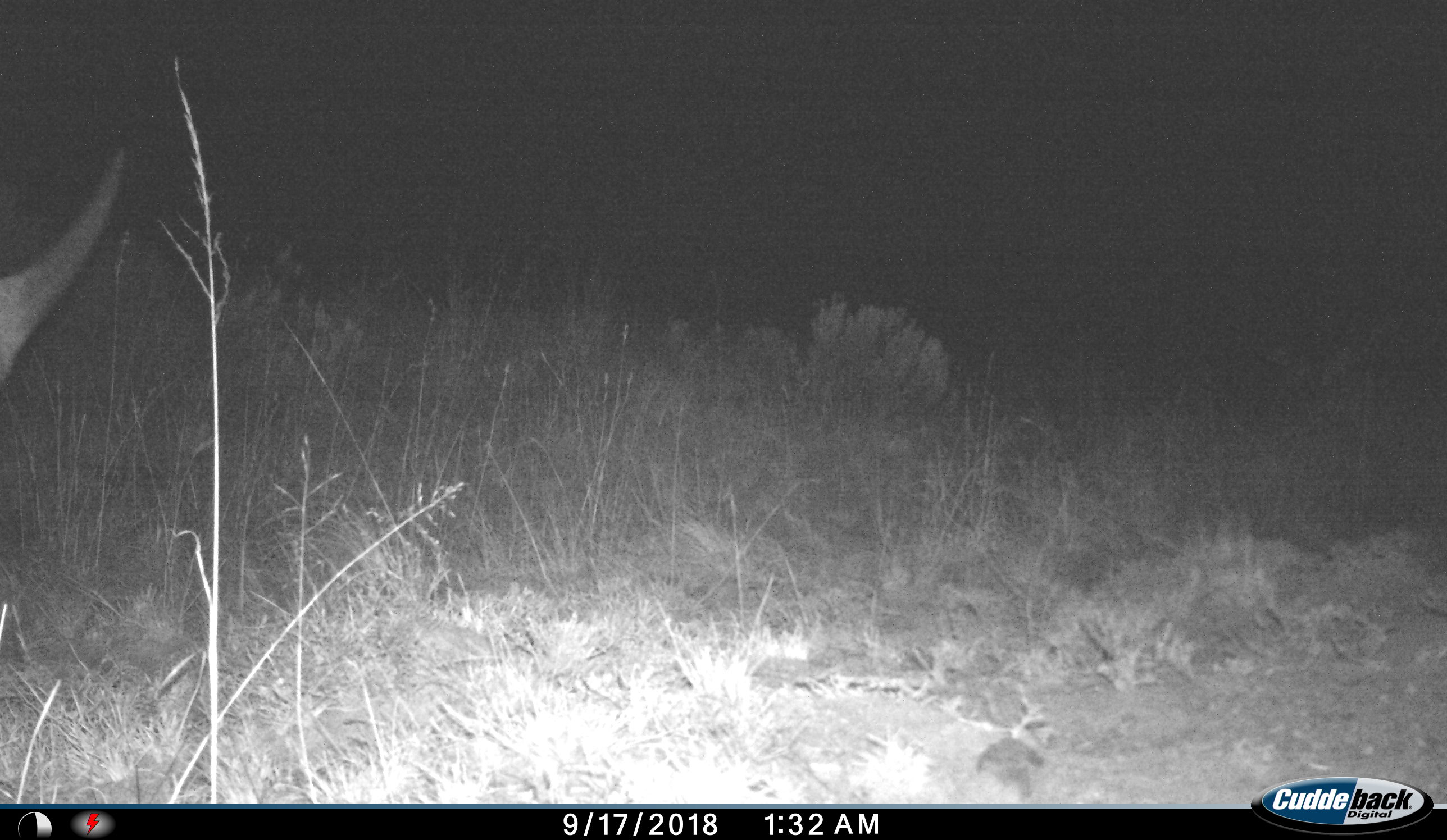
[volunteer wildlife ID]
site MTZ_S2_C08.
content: unidentified animal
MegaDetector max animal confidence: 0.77